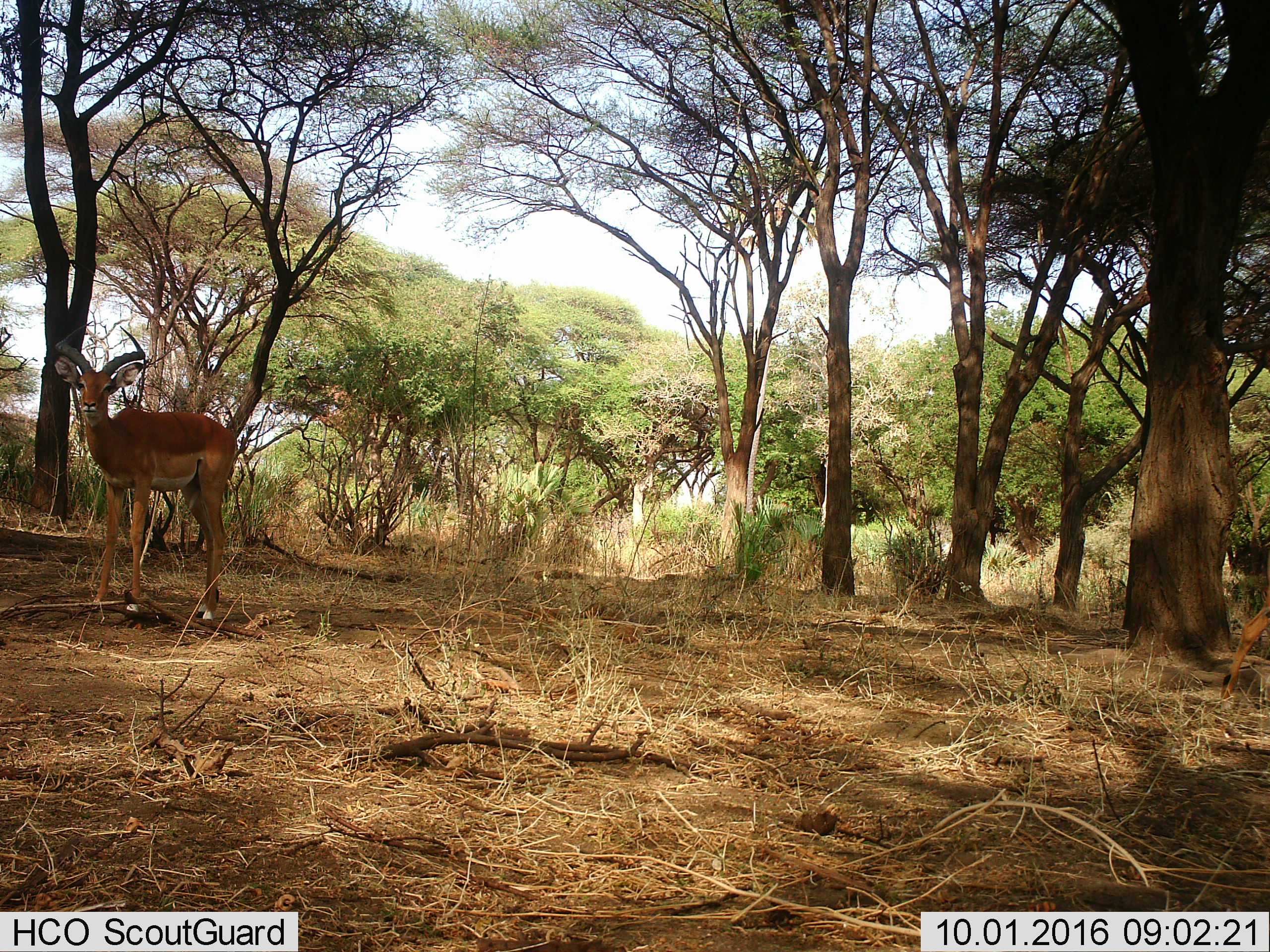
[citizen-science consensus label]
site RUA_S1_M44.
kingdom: Animalia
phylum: Chordata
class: Mammalia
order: Artiodactyla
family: Bovidae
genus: Aepyceros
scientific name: Aepyceros melampus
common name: impala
Impala (Aepyceros melampus), count 2. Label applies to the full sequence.